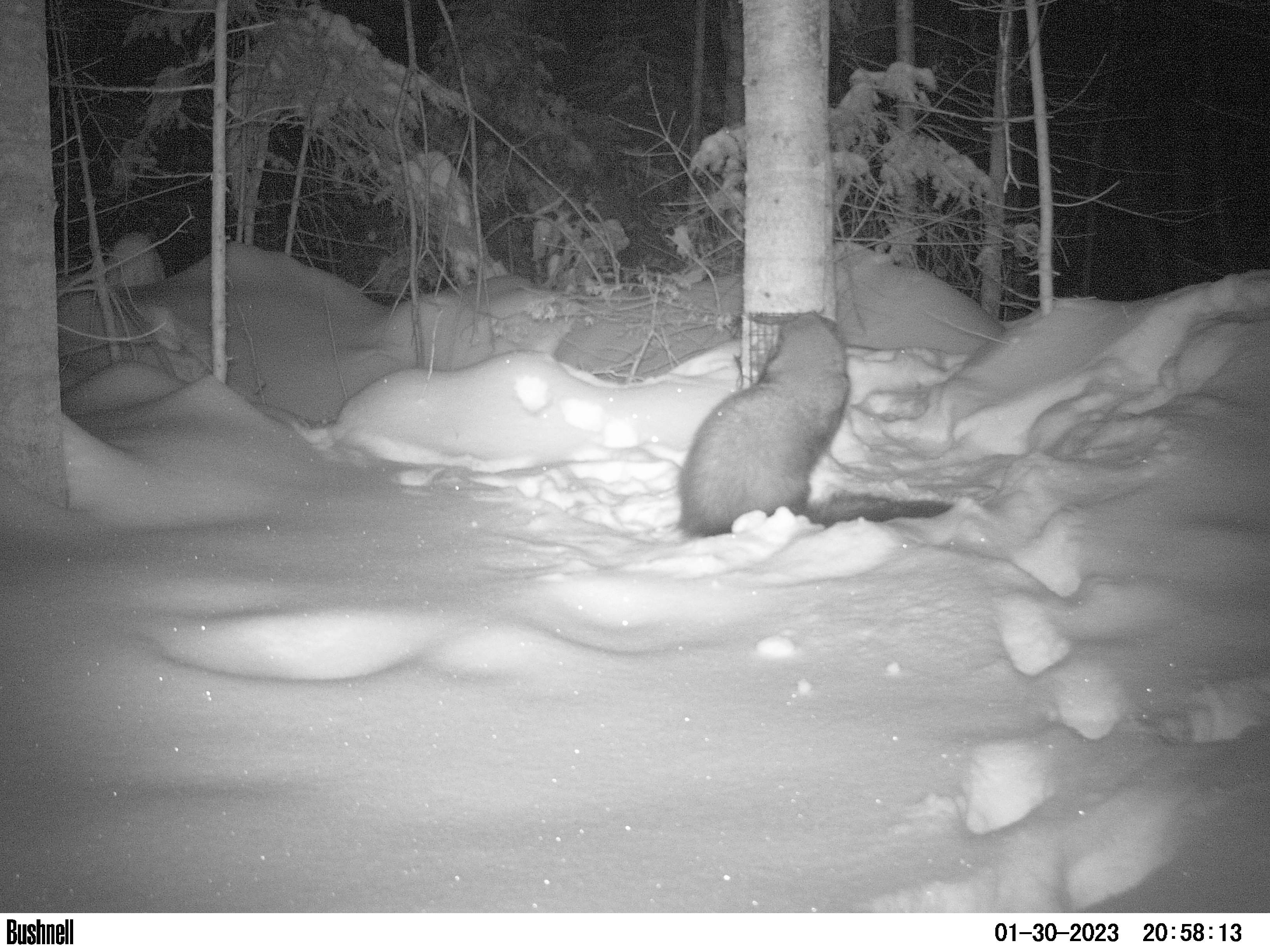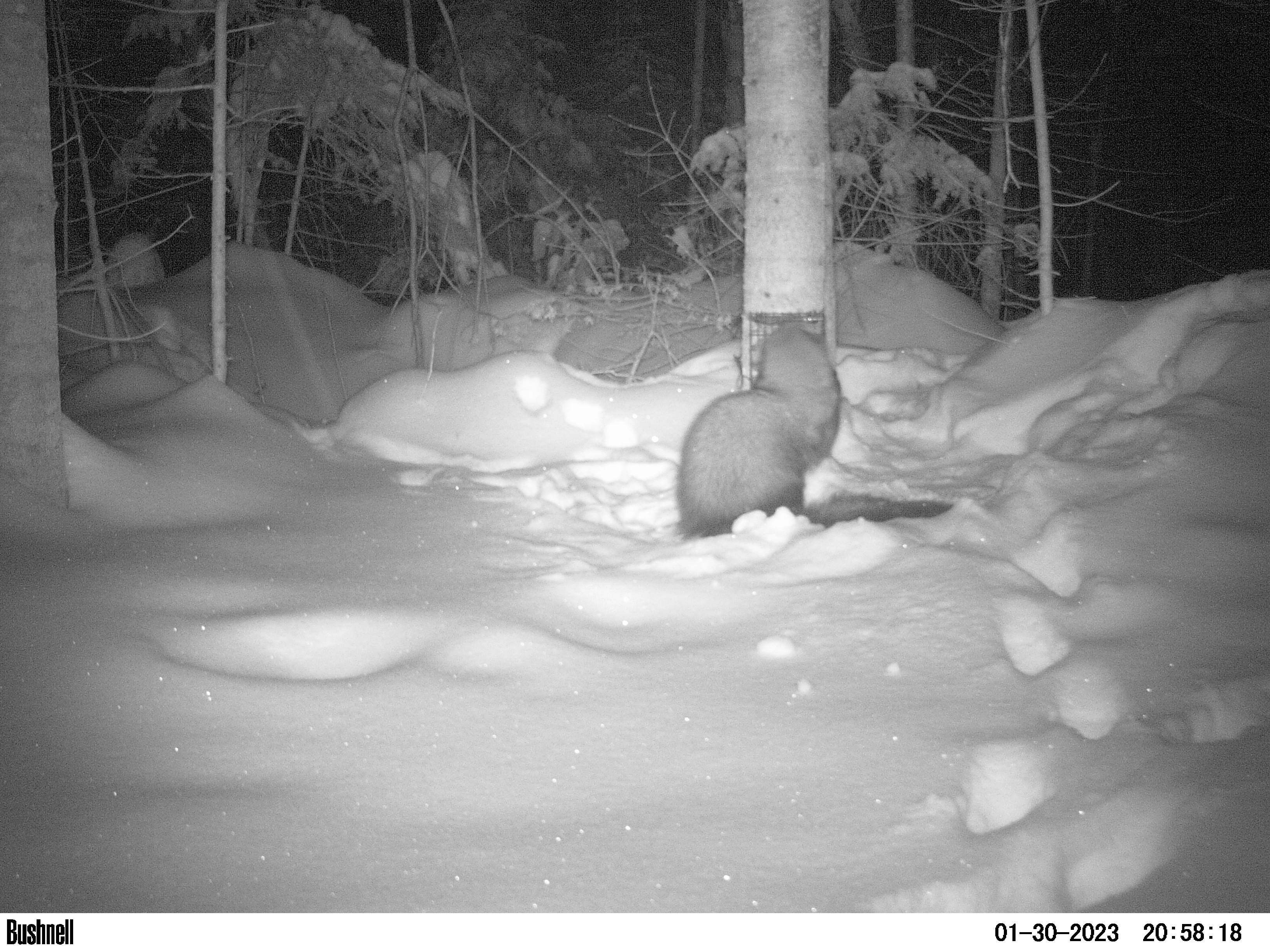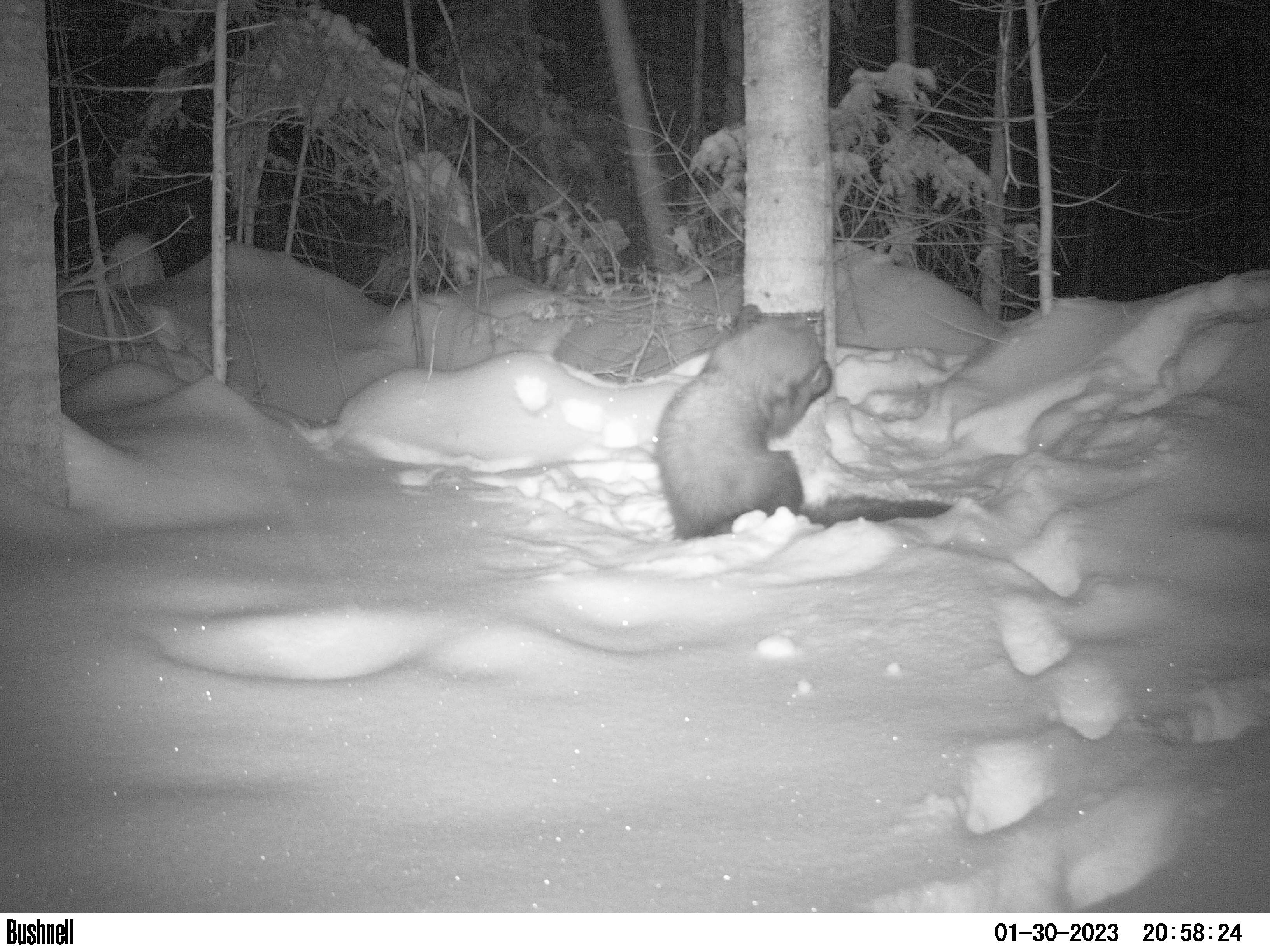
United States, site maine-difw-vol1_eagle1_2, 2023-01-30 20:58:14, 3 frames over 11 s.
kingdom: Animalia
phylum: Chordata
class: Mammalia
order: Carnivora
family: Mustelidae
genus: Pekania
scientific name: Pekania pennanti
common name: fisher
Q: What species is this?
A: Fisher (Pekania pennanti).